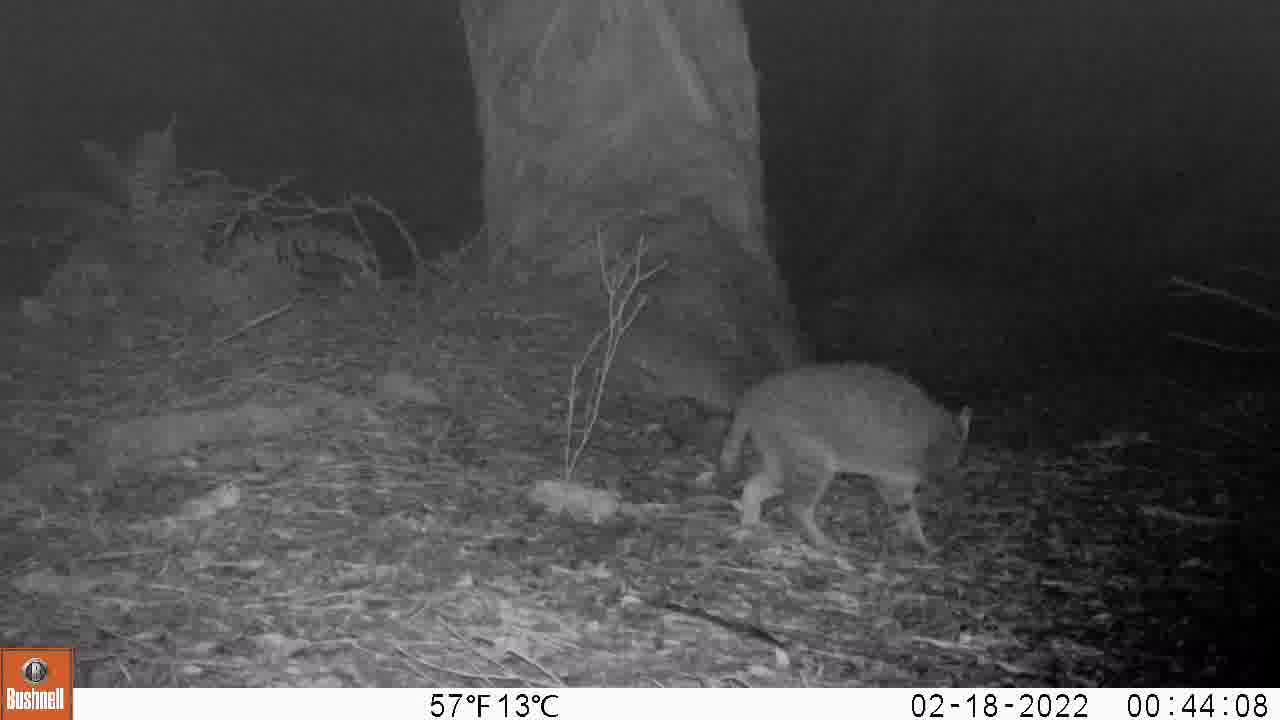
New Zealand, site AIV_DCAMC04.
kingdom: Animalia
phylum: Chordata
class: Mammalia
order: Carnivora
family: Felidae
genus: Felis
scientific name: Felis catus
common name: domestic cat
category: cat